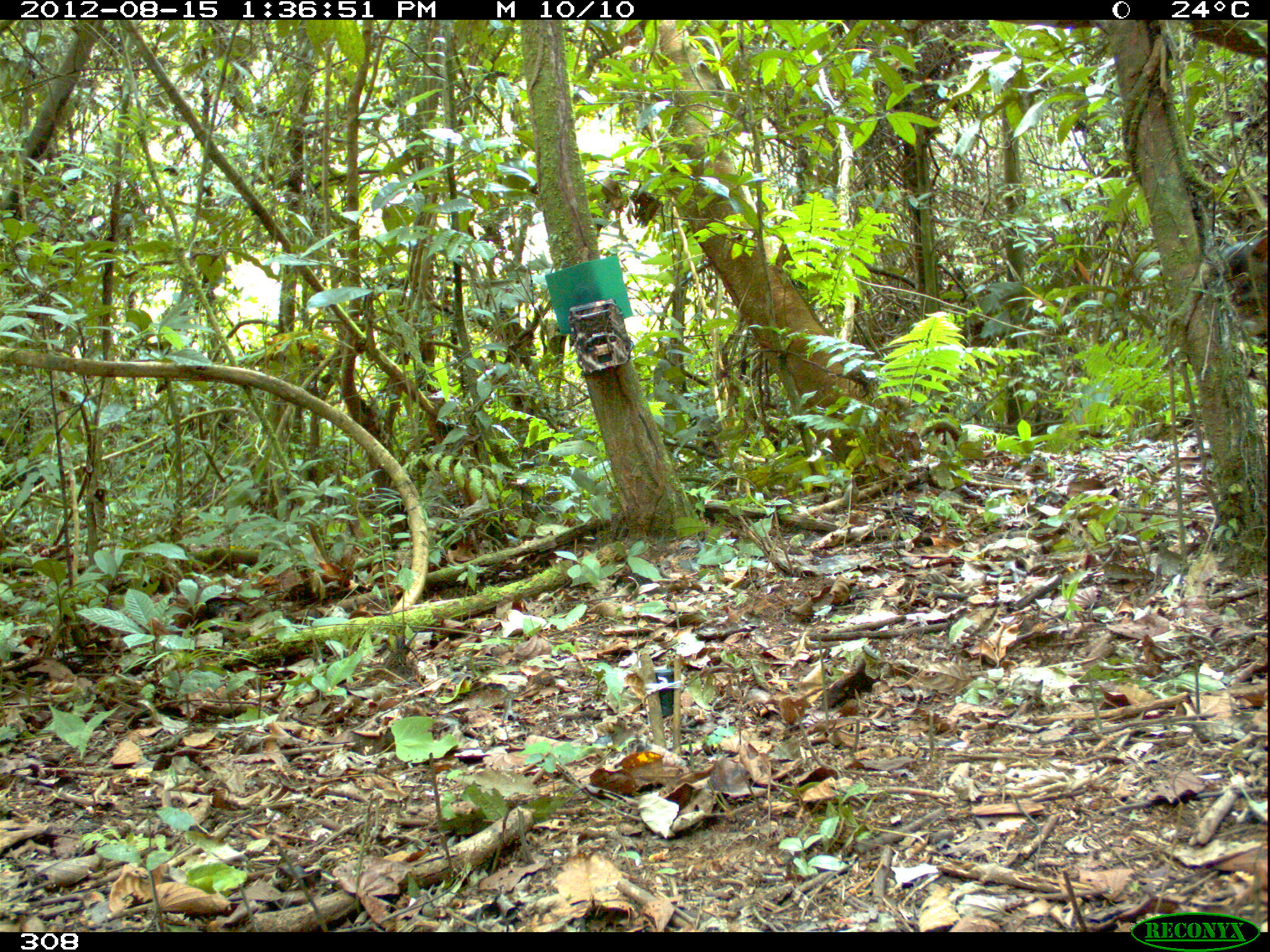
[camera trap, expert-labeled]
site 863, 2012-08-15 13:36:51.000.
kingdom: Animalia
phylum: Chordata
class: Mammalia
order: Artiodactyla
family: Tayassuidae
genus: Tayassu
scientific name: Tayassu pecari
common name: white-lipped peccary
Tayassu pecari (white-lipped peccary).